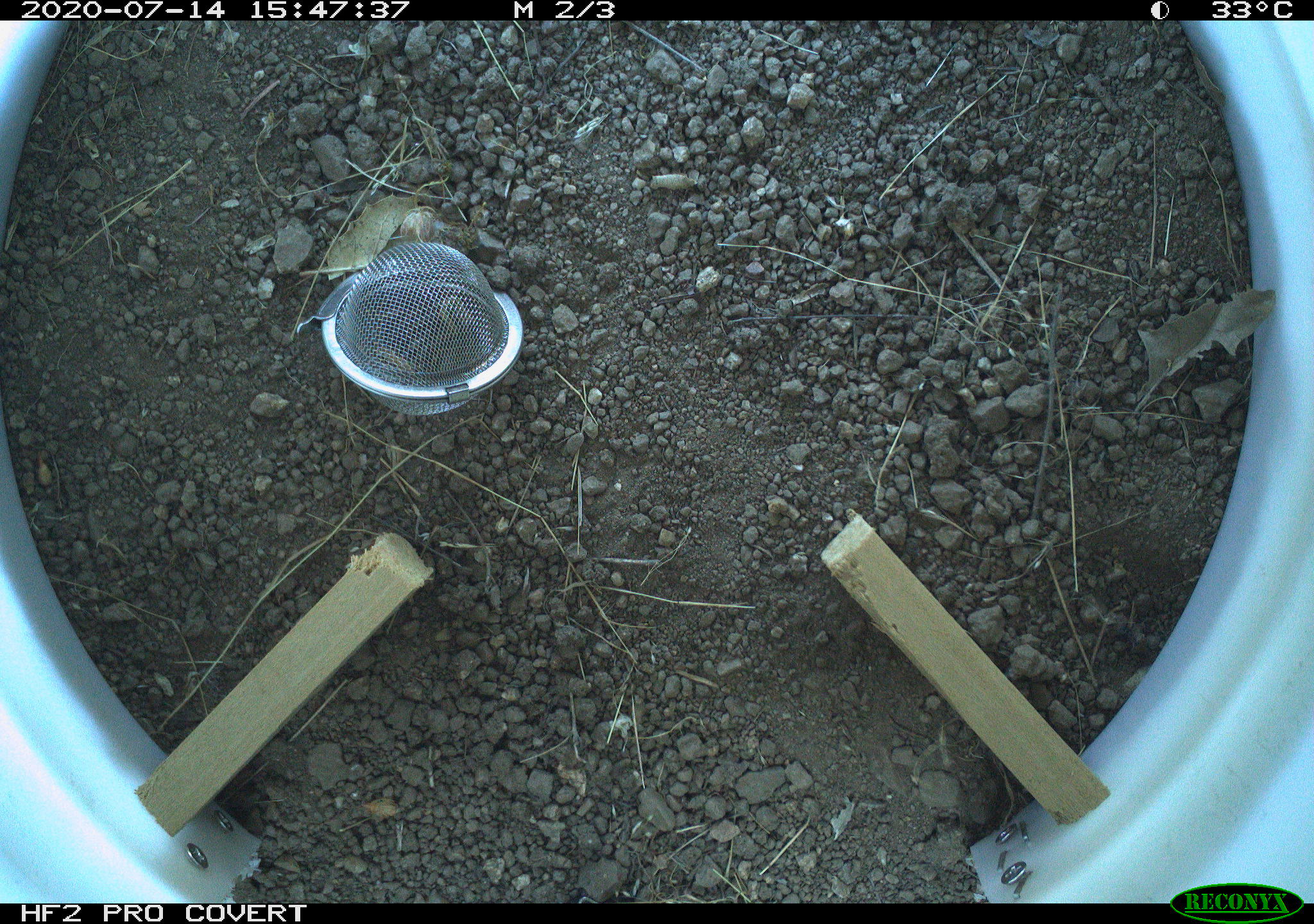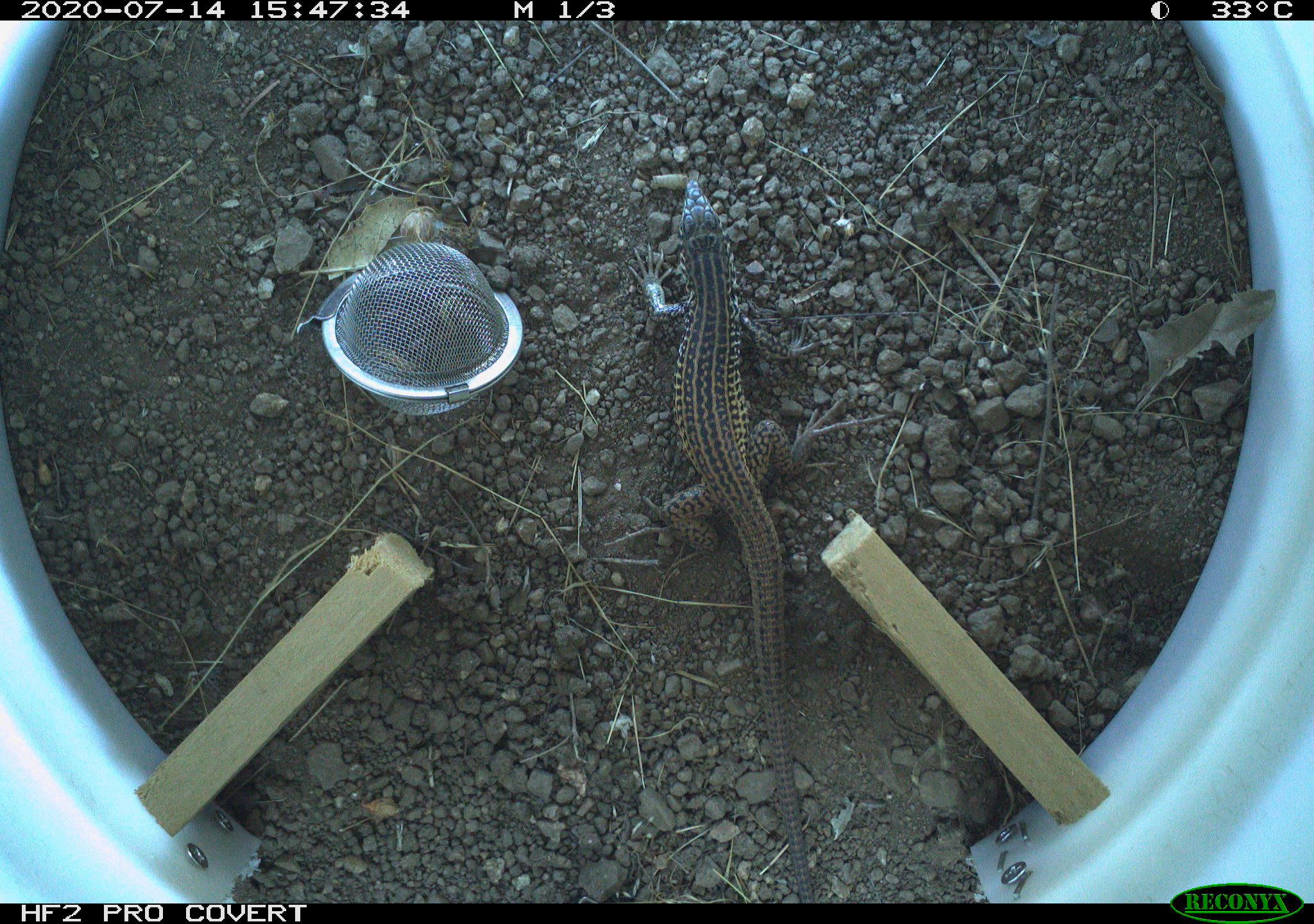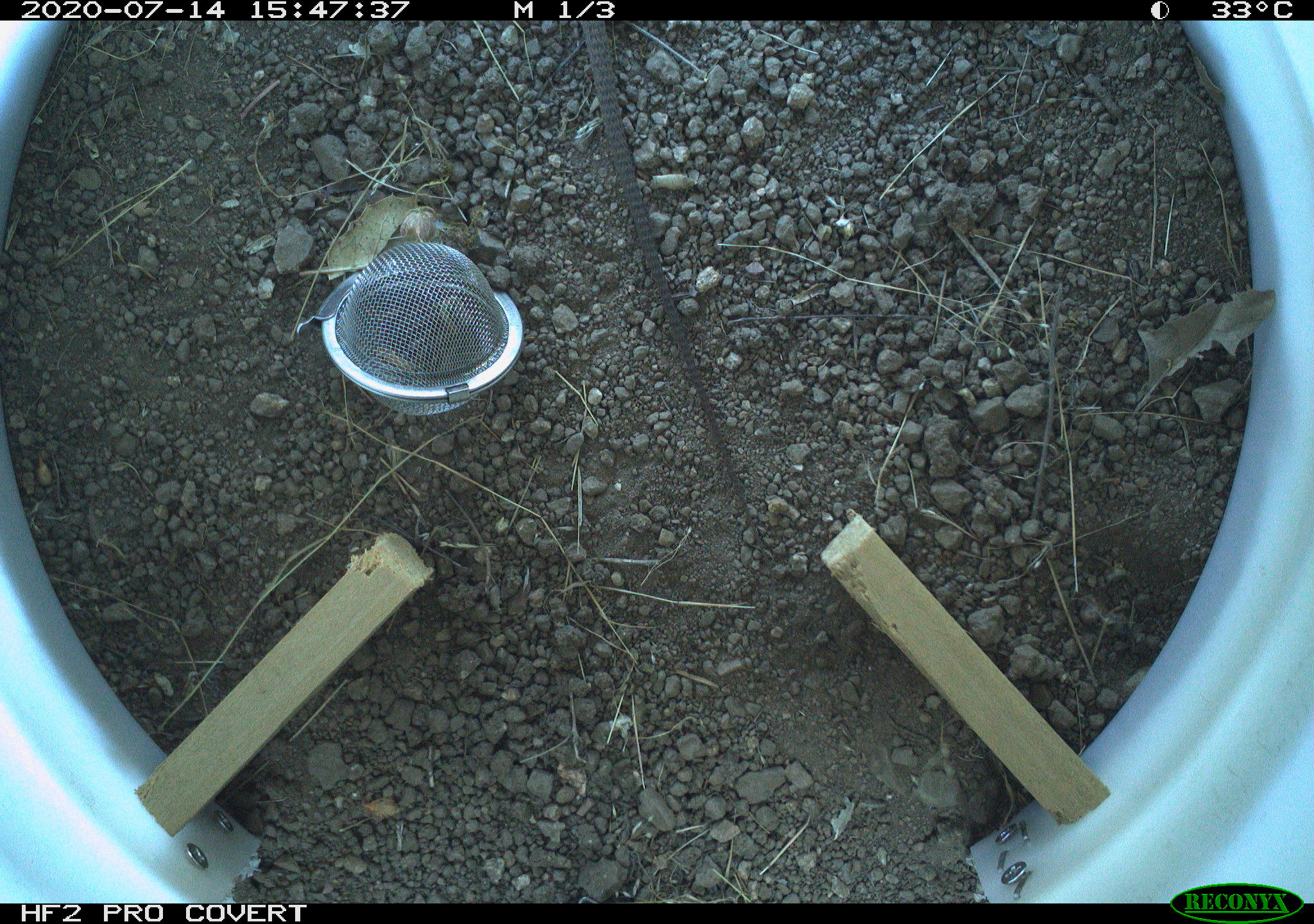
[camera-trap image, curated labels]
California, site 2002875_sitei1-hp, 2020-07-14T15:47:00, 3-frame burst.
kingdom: Animalia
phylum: Chordata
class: Reptilia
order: Squamata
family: Teiidae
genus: Aspidoscelis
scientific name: Aspidoscelis tigris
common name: western whiptail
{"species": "western whiptail (Aspidoscelis tigris)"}